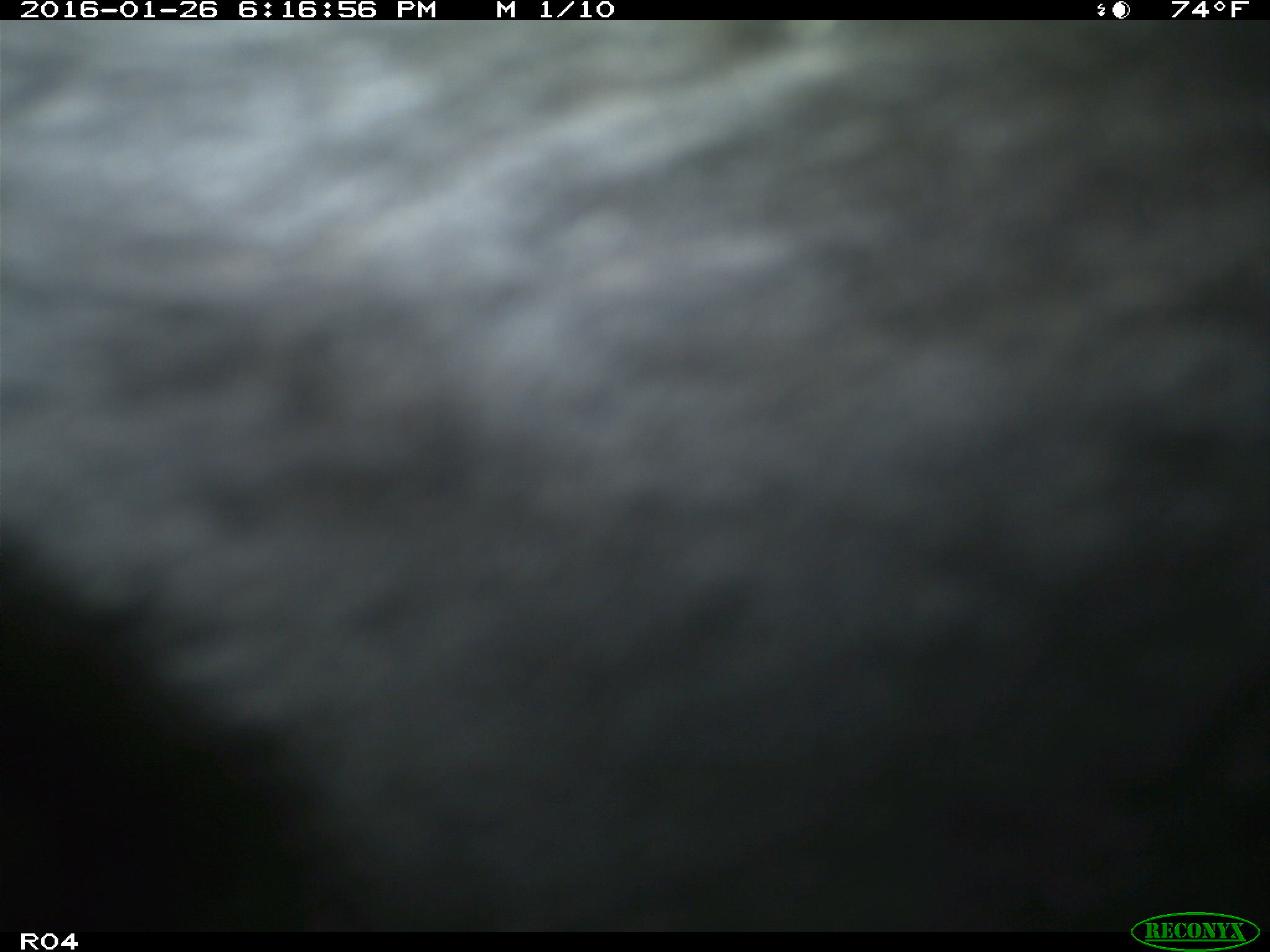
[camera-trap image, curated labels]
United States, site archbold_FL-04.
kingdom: Animalia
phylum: Chordata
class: Mammalia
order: Artiodactyla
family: Bovidae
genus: Bos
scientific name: Bos taurus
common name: domestic cow